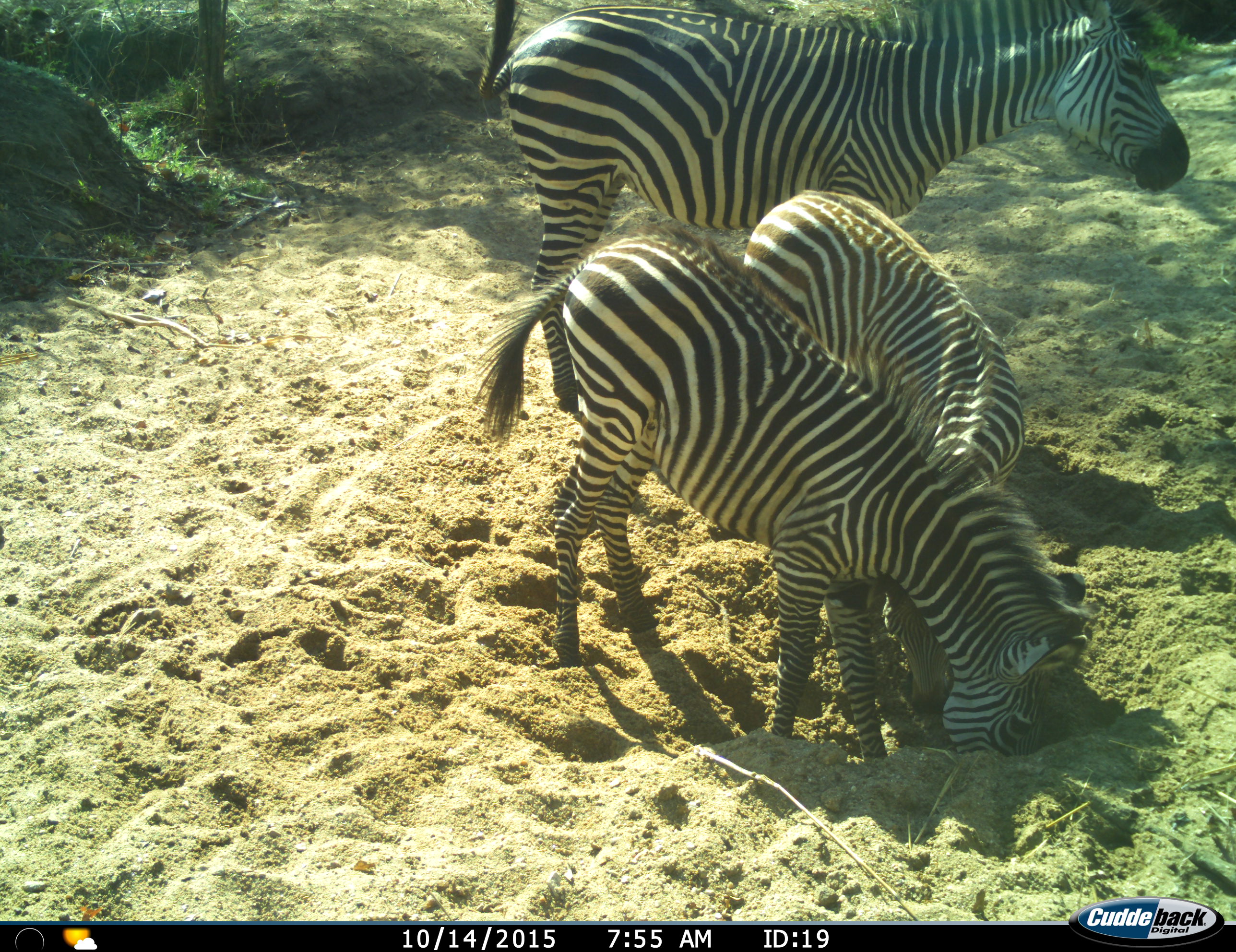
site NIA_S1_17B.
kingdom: Animalia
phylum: Chordata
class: Mammalia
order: Perissodactyla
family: Equidae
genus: Equus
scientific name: Equus quagga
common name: plains zebra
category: zebraplains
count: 3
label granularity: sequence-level